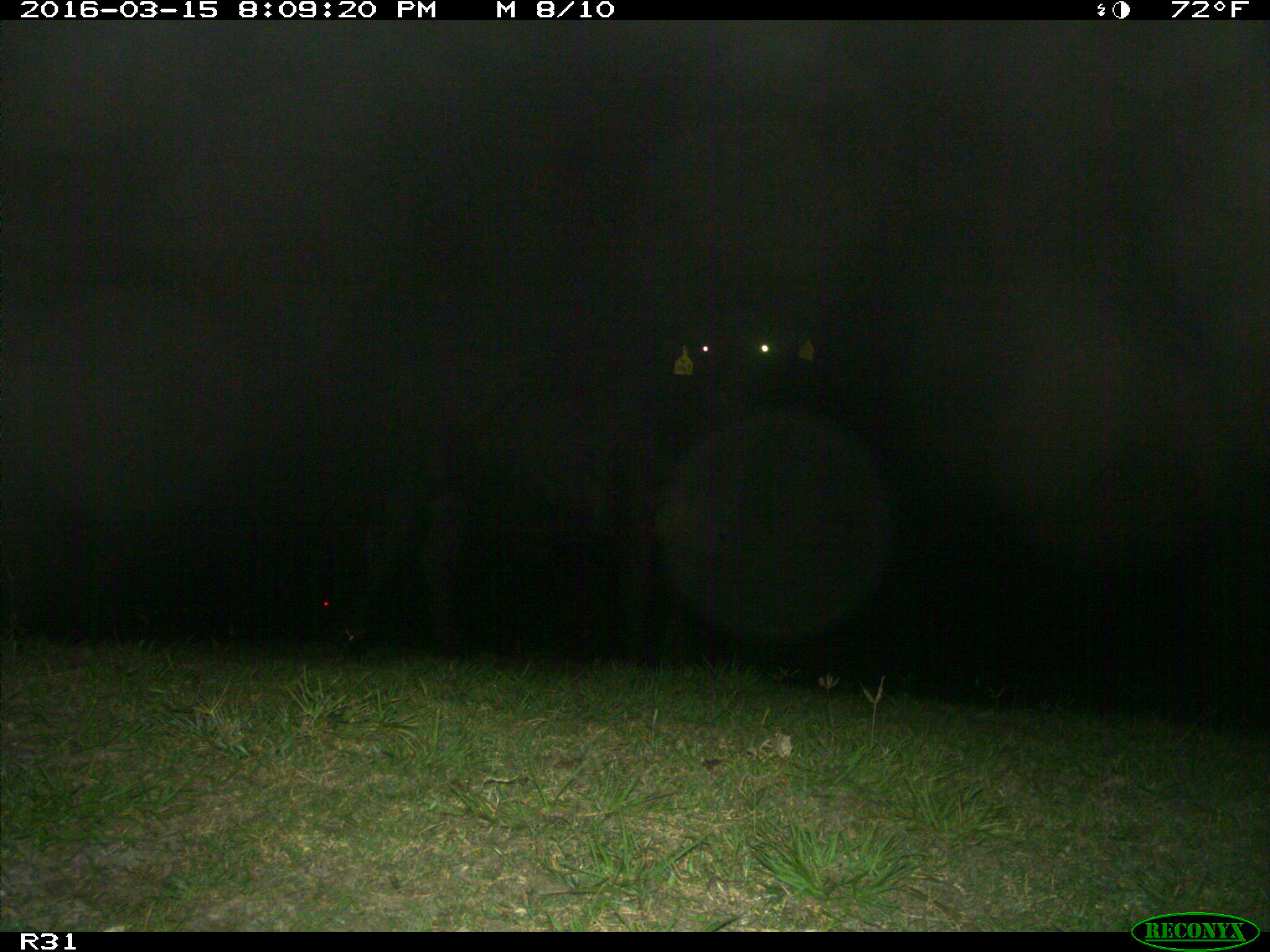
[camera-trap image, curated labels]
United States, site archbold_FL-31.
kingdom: Animalia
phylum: Chordata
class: Mammalia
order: Artiodactyla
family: Bovidae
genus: Bos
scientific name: Bos taurus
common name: domestic cow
Bos taurus (domestic cow).